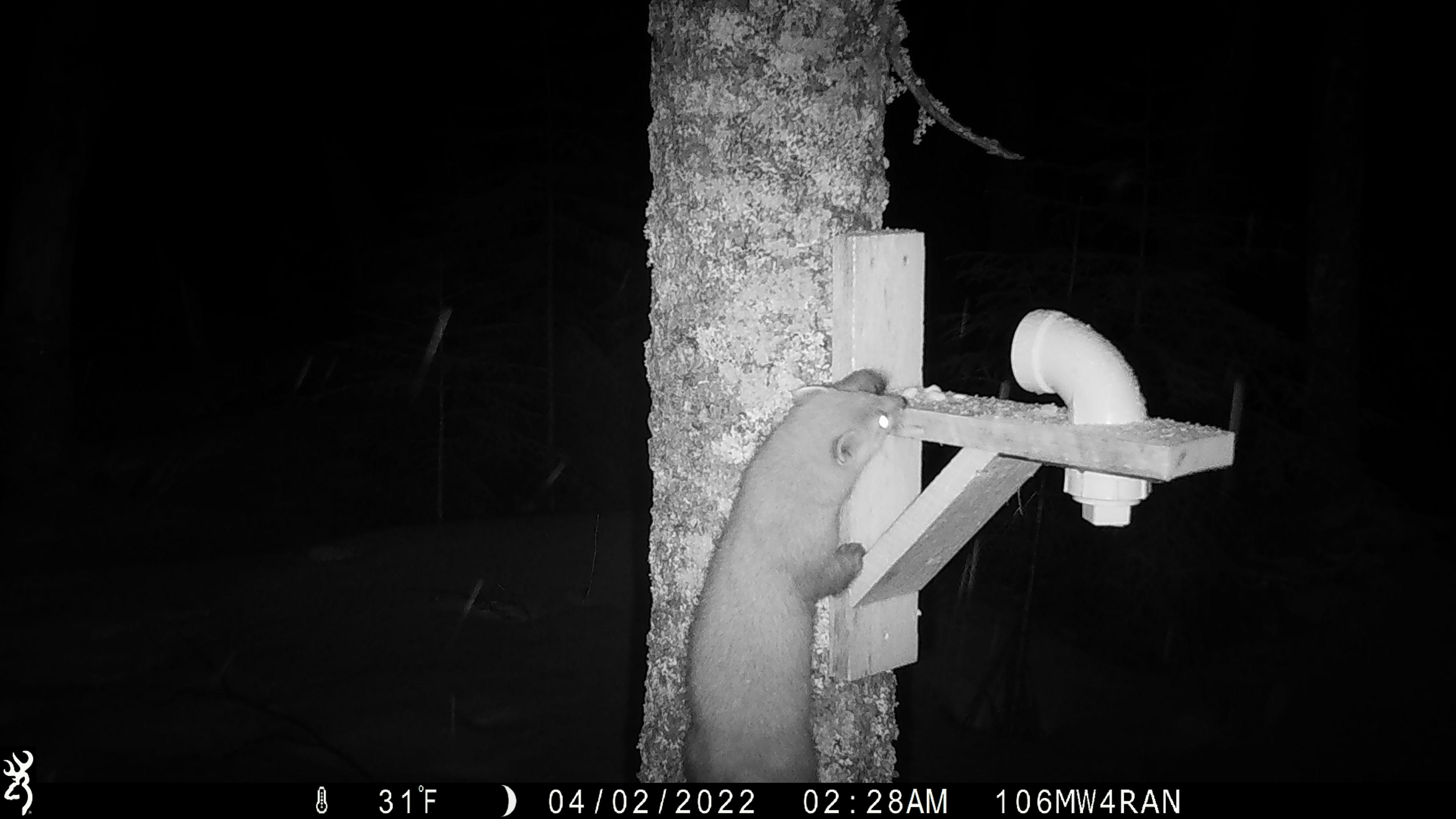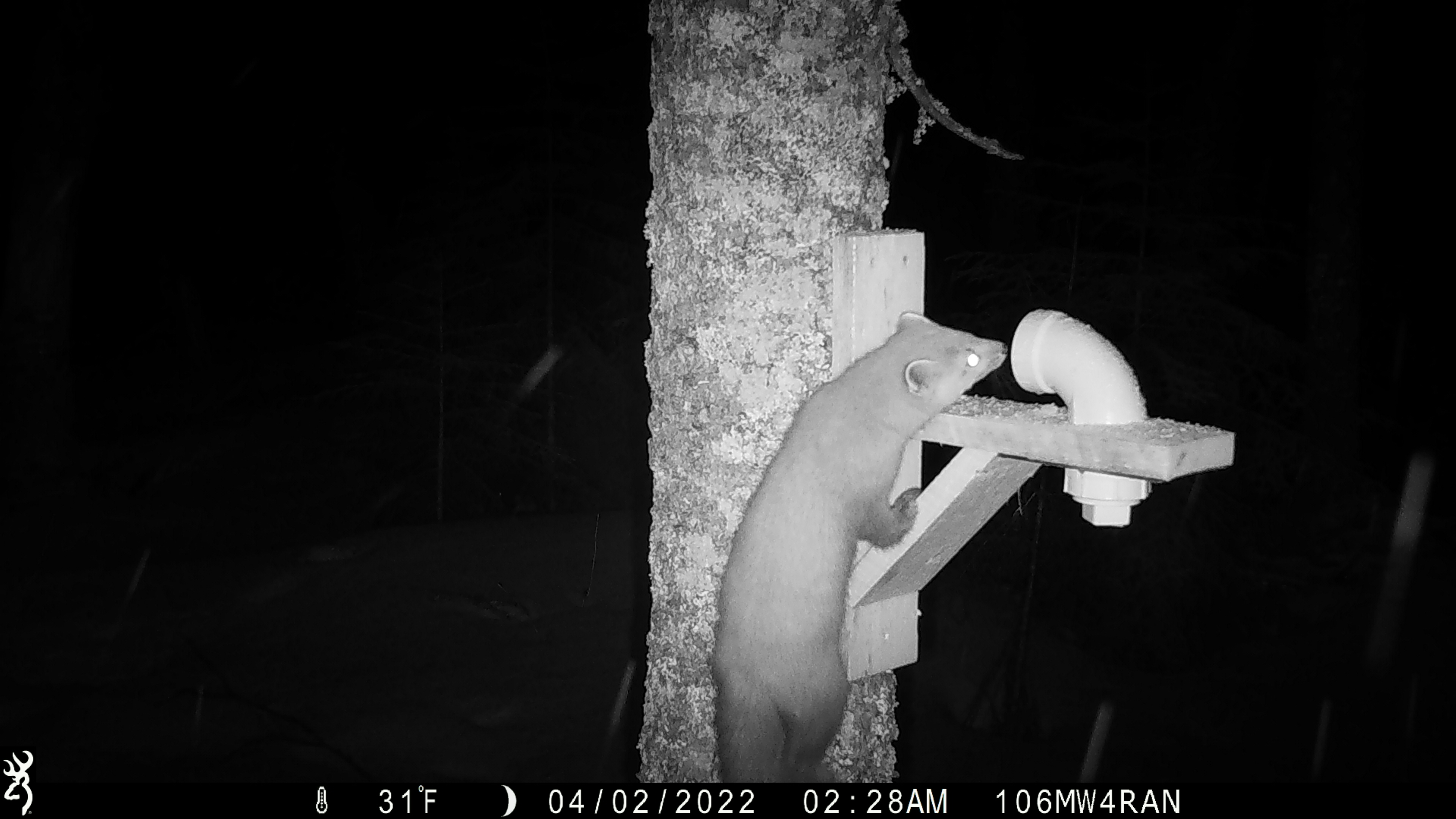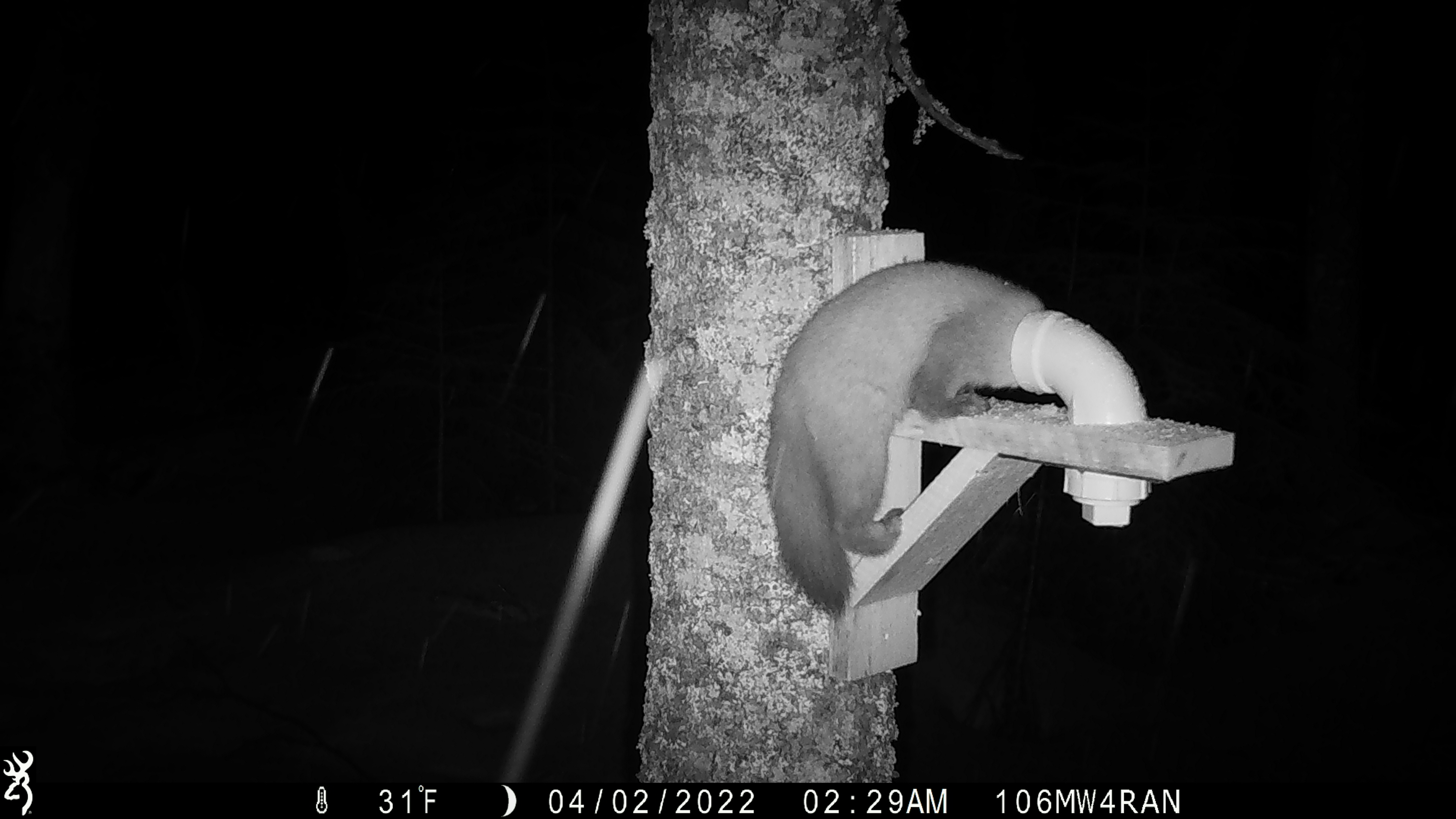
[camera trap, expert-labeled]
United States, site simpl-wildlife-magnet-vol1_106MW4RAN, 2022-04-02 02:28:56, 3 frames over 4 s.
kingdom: Animalia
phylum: Chordata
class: Mammalia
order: Carnivora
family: Mustelidae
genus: Martes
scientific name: Martes americana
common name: american marten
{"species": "american marten (Martes americana)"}